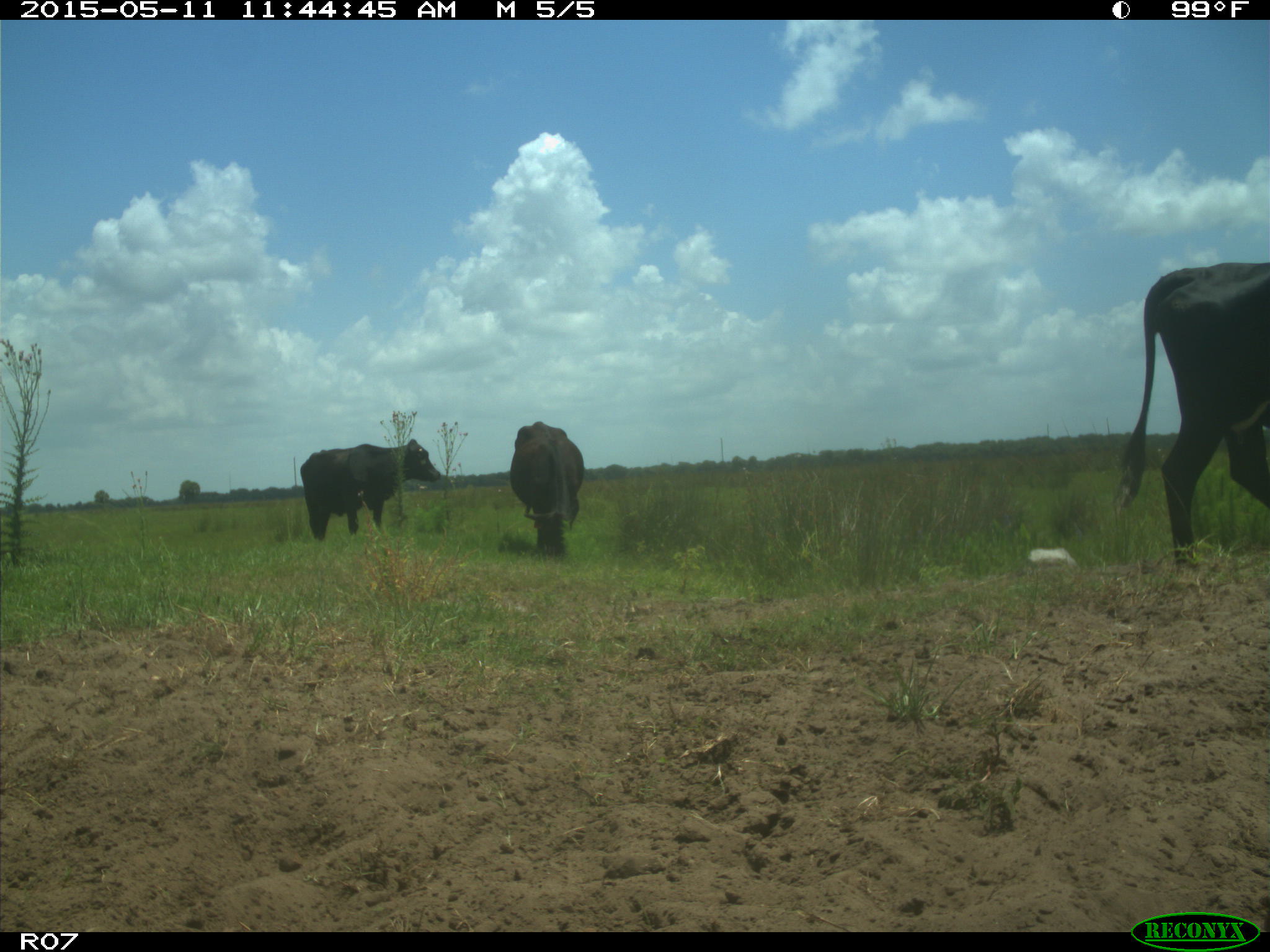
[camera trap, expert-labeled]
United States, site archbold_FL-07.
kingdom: Animalia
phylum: Chordata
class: Mammalia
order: Artiodactyla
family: Bovidae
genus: Bos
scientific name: Bos taurus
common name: domestic cow